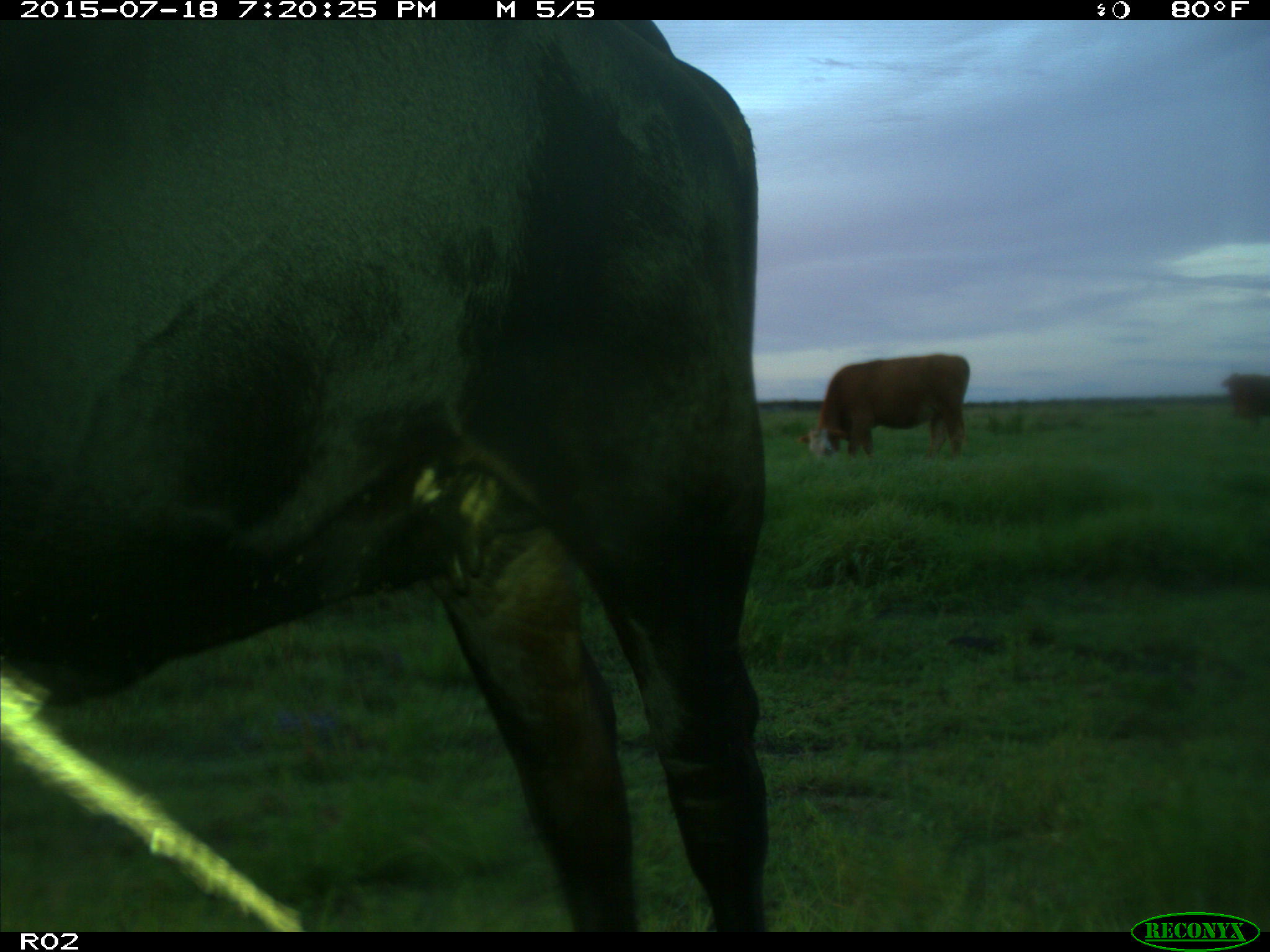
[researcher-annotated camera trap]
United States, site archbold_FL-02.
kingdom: Animalia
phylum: Chordata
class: Mammalia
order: Artiodactyla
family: Bovidae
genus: Bos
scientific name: Bos taurus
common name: domestic cow